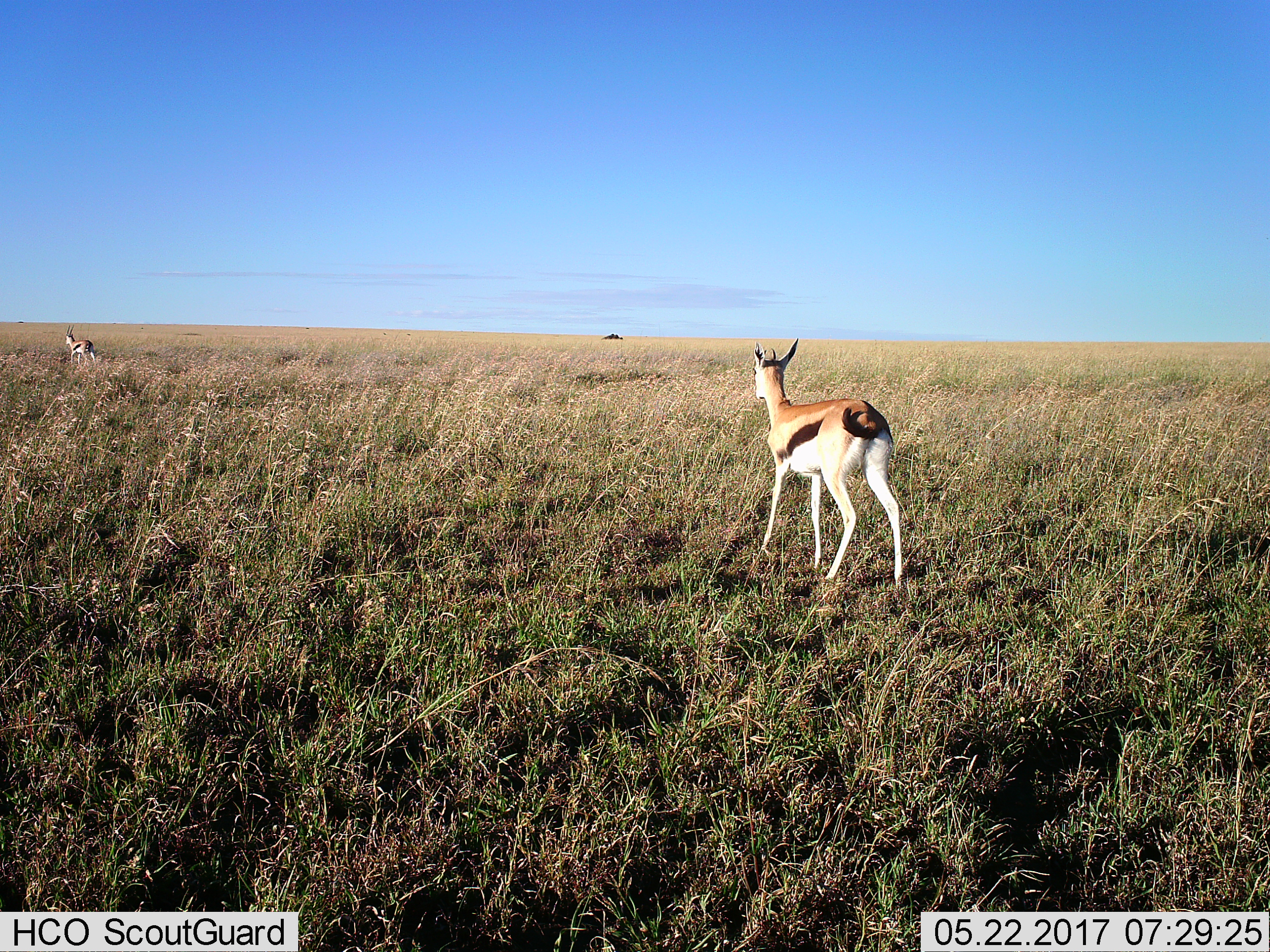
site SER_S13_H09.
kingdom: Animalia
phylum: Chordata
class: Mammalia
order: Artiodactyla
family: Bovidae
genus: Eudorcas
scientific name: Eudorcas thomsonii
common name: thomson's gazelle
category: gazellethomsons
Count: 2.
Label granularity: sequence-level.